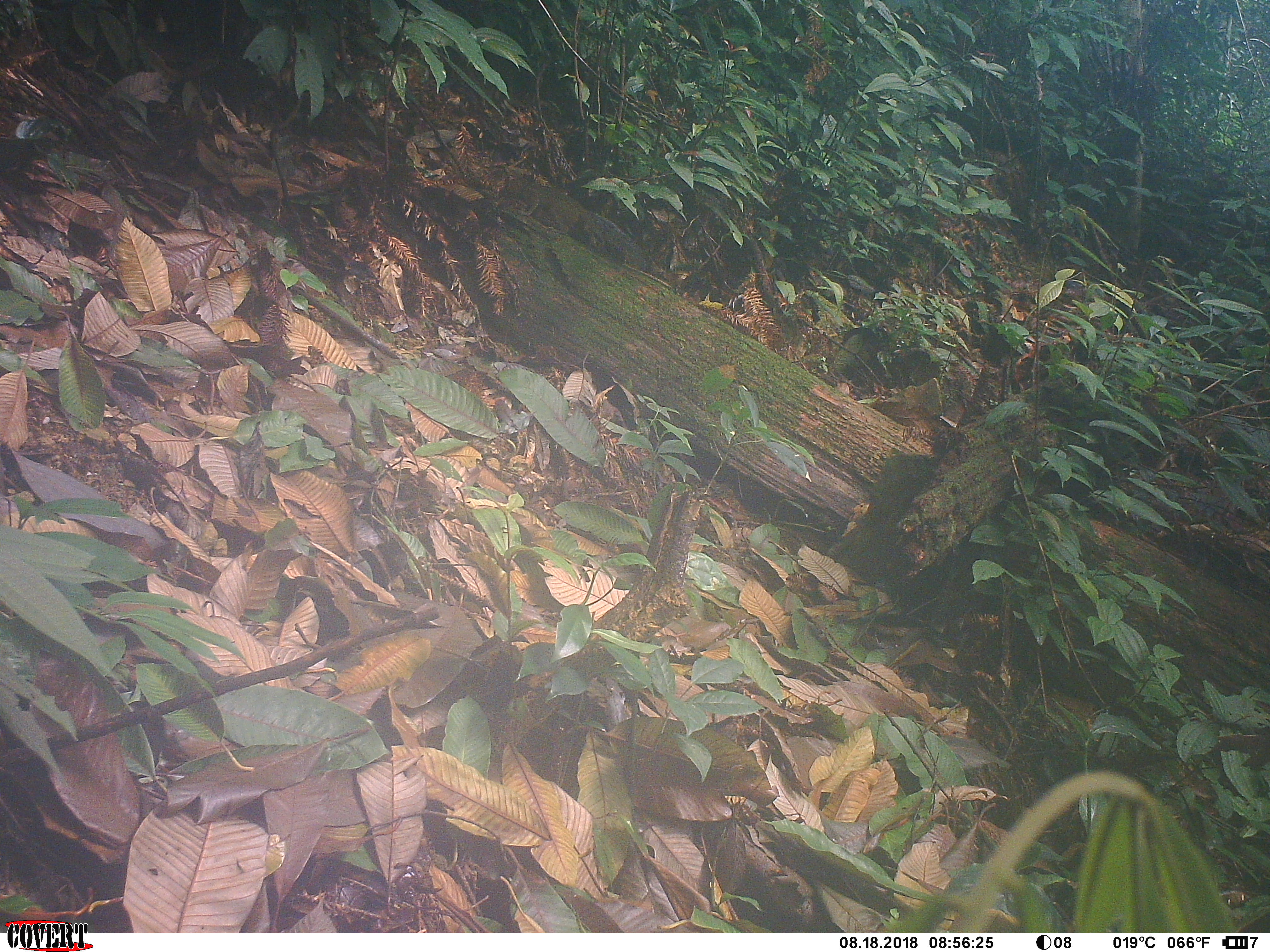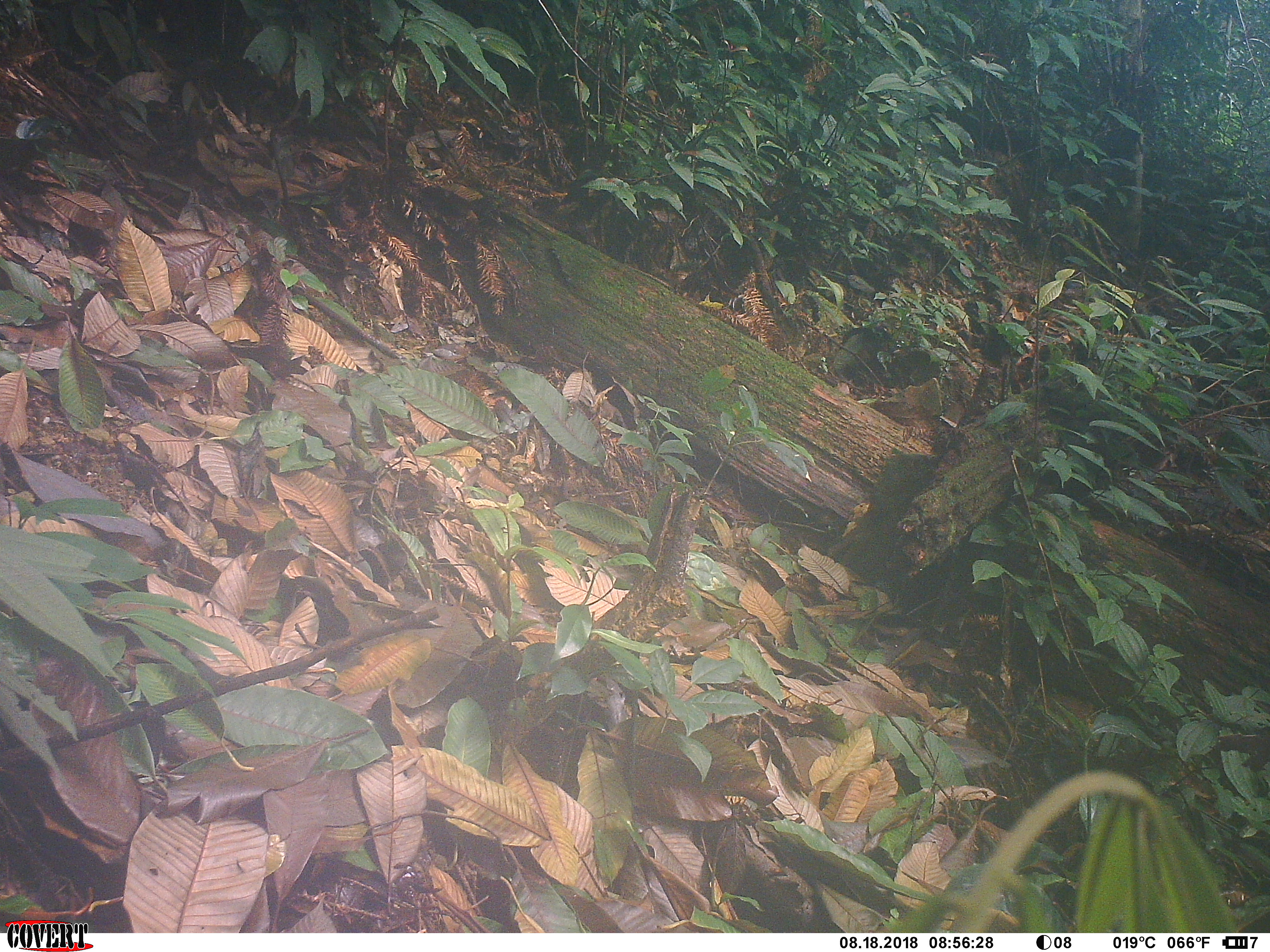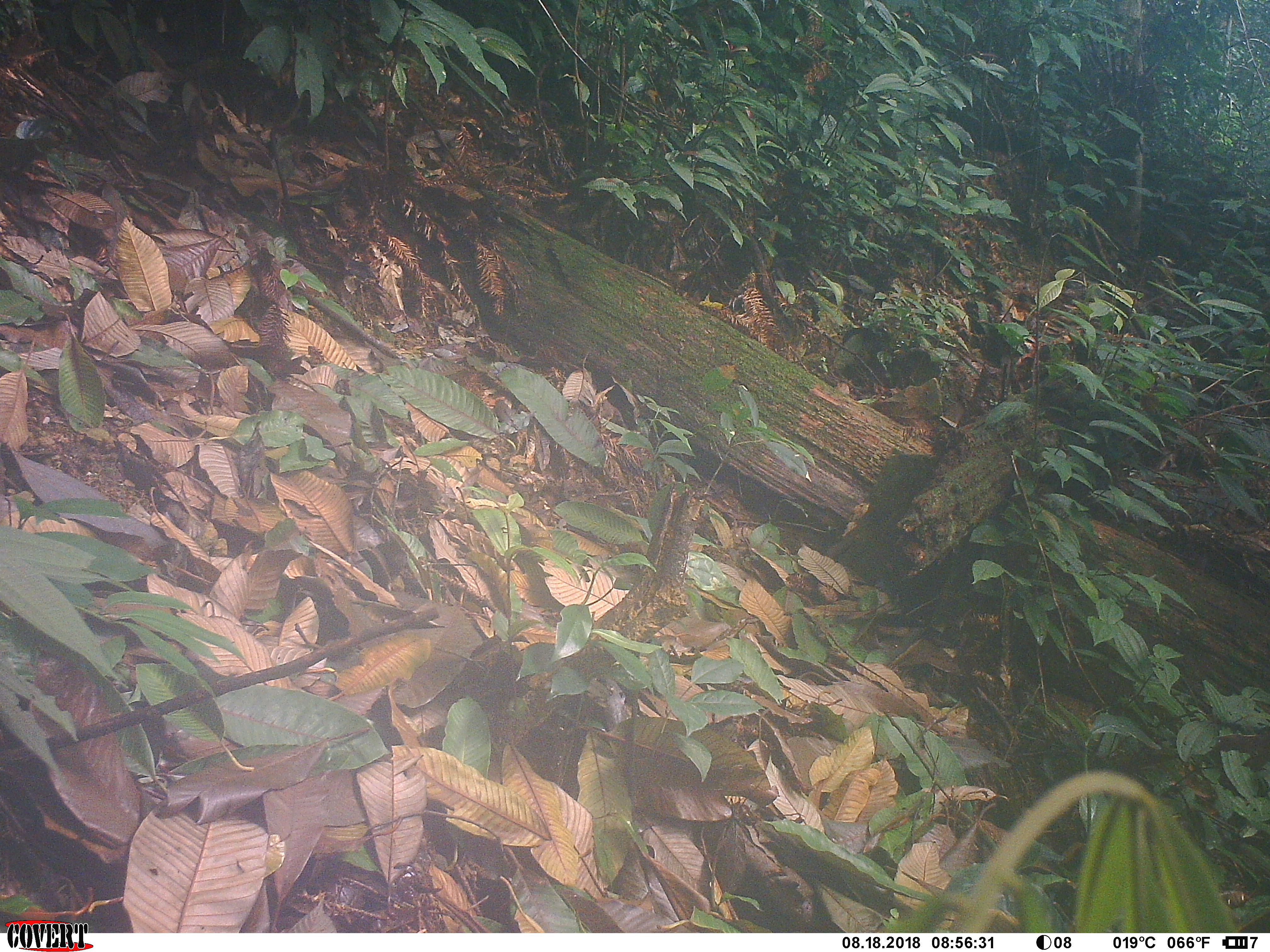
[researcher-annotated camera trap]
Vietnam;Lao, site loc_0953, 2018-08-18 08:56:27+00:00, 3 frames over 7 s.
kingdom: Animalia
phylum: Chordata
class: Mammalia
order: Rodentia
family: Sciuridae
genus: Dremomys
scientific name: Dremomys rufigenis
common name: red-cheeked squirrel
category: red cheeked squirrel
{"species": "red cheeked squirrel (red-cheeked squirrel) (Dremomys rufigenis)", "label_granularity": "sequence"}